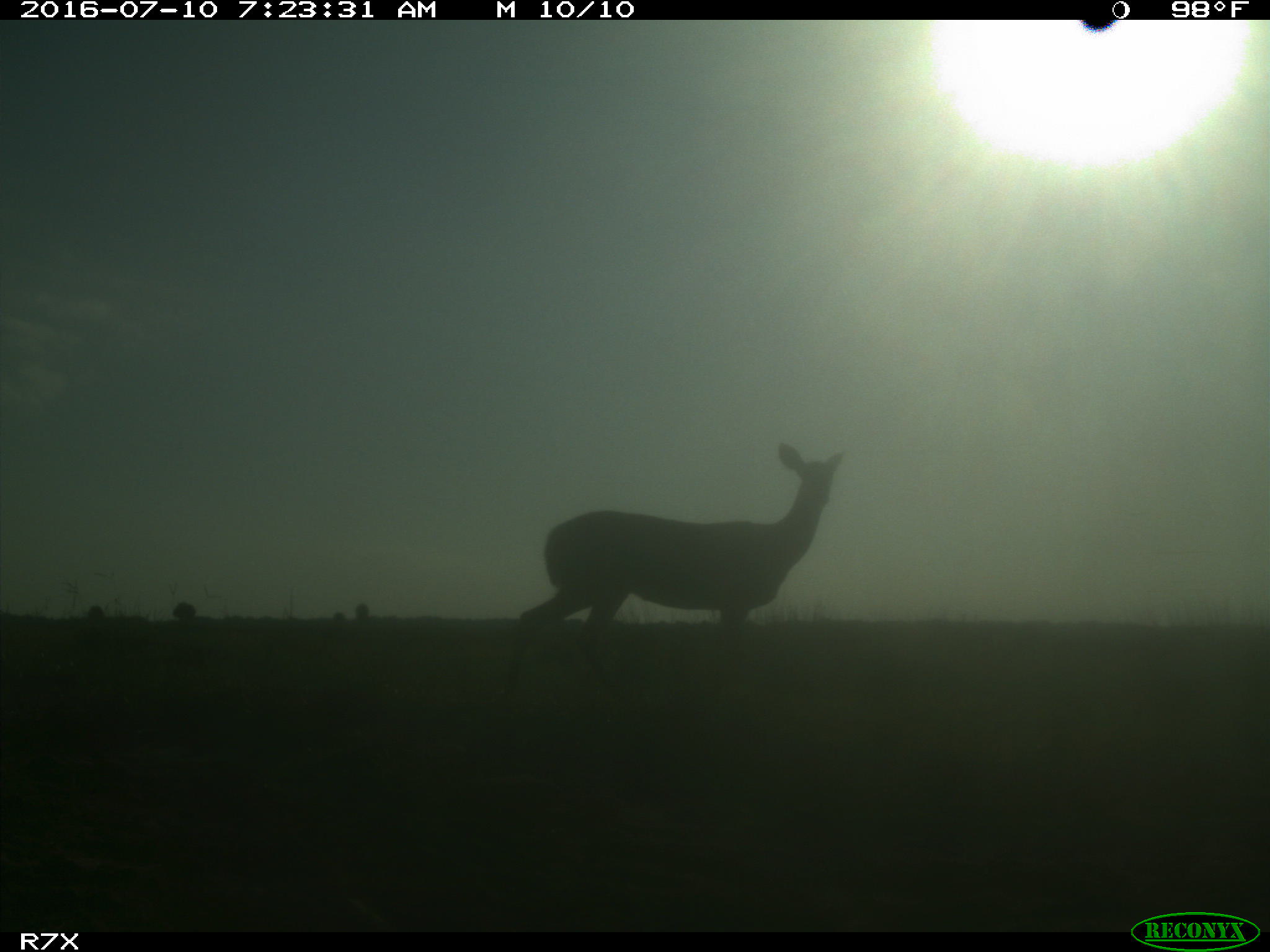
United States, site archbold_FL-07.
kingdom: Animalia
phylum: Chordata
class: Mammalia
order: Artiodactyla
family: Cervidae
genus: Odocoileus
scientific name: Odocoileus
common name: deer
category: unidentified deer